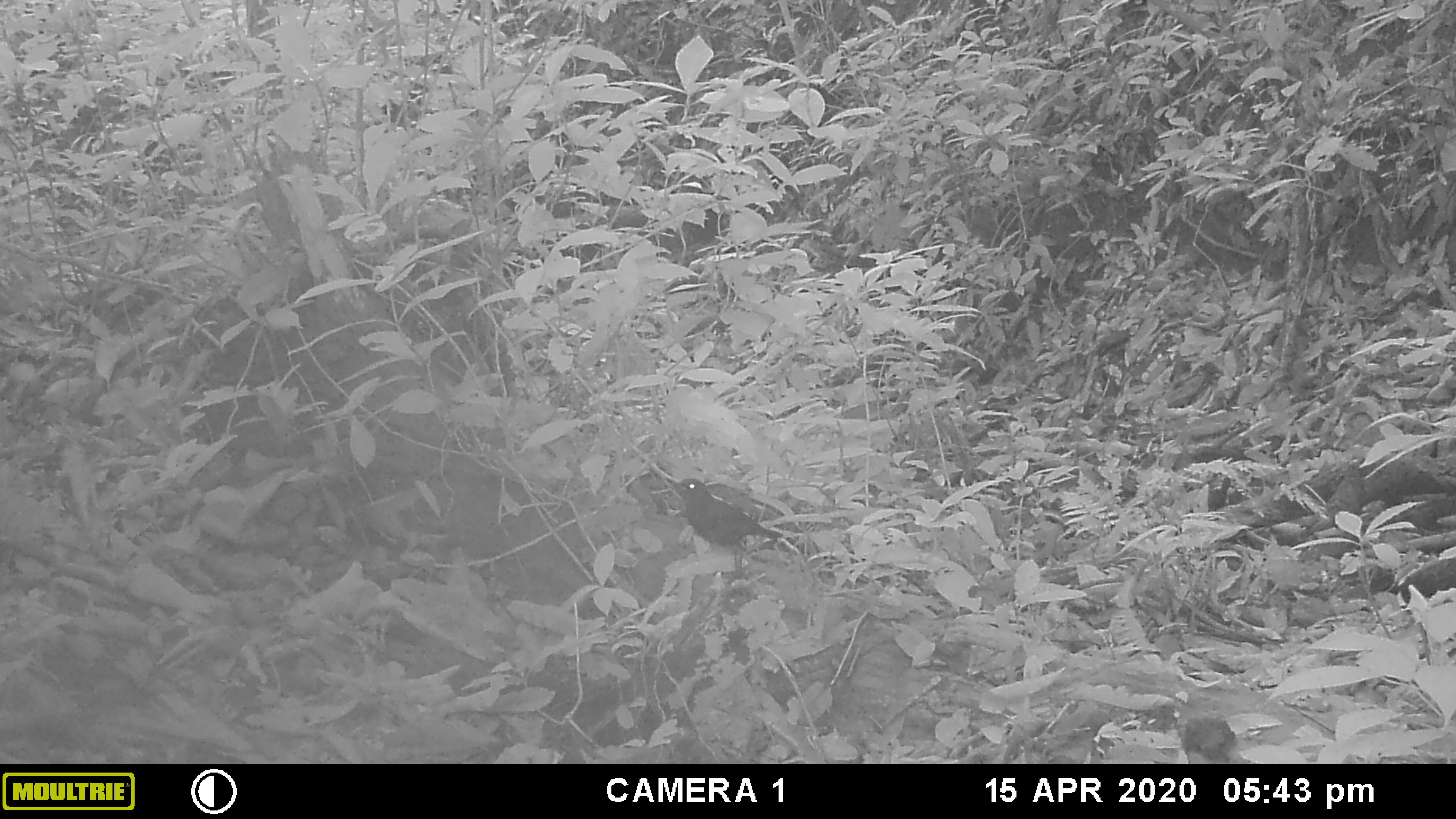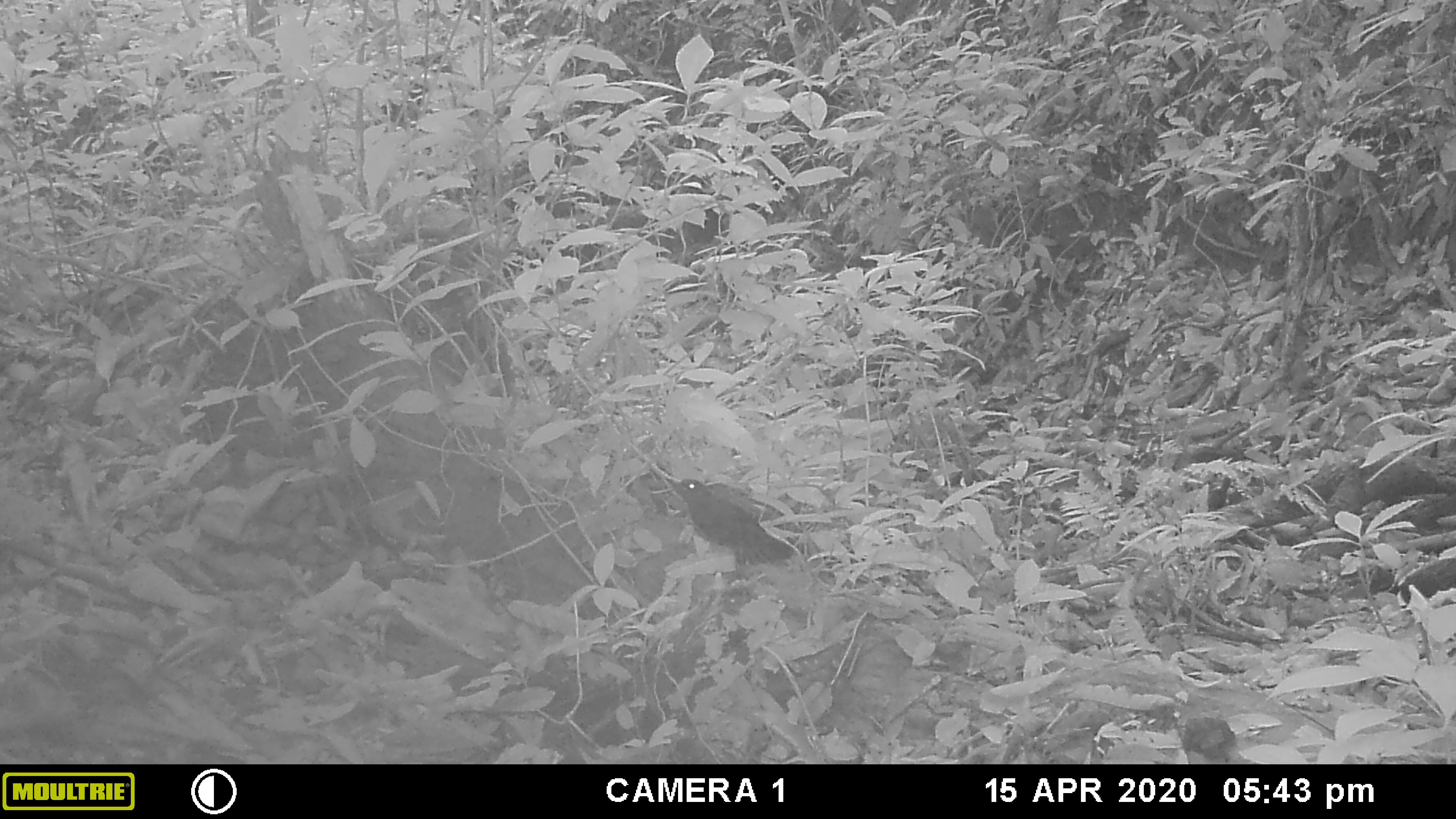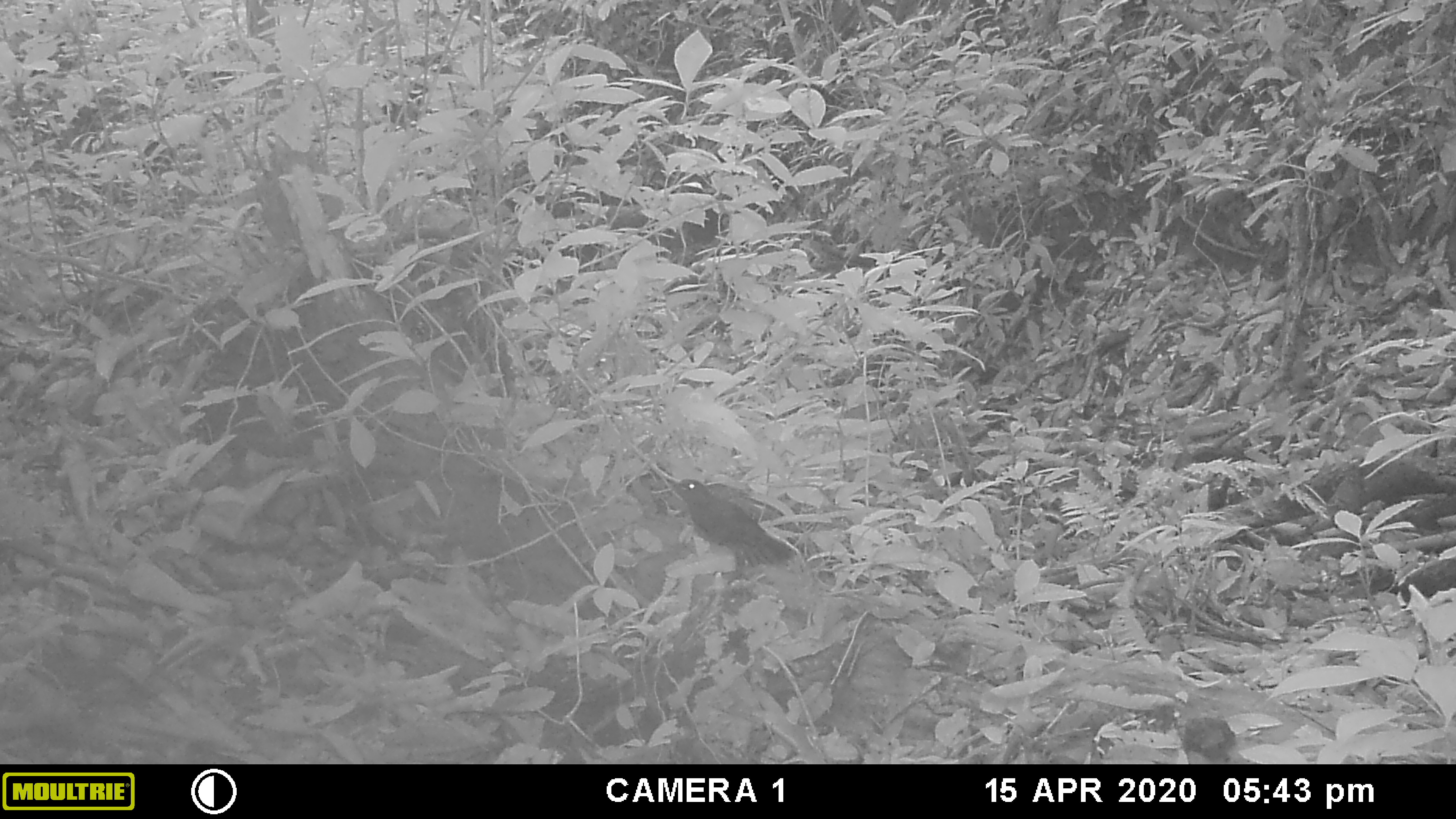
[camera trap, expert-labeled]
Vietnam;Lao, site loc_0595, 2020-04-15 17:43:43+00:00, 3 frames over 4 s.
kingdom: Animalia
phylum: Chordata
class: Aves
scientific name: Aves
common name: bird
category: unidentified bird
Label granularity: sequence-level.